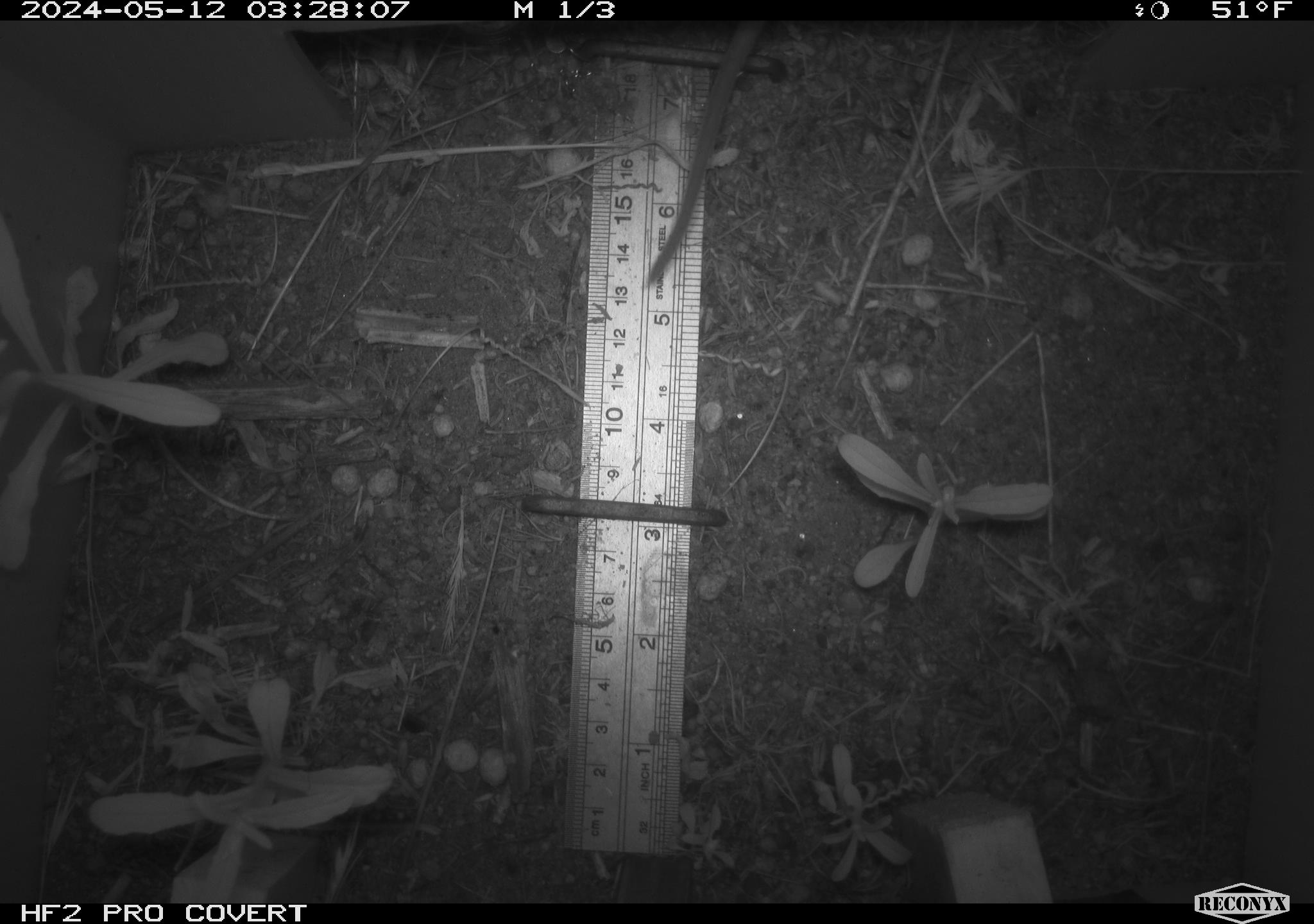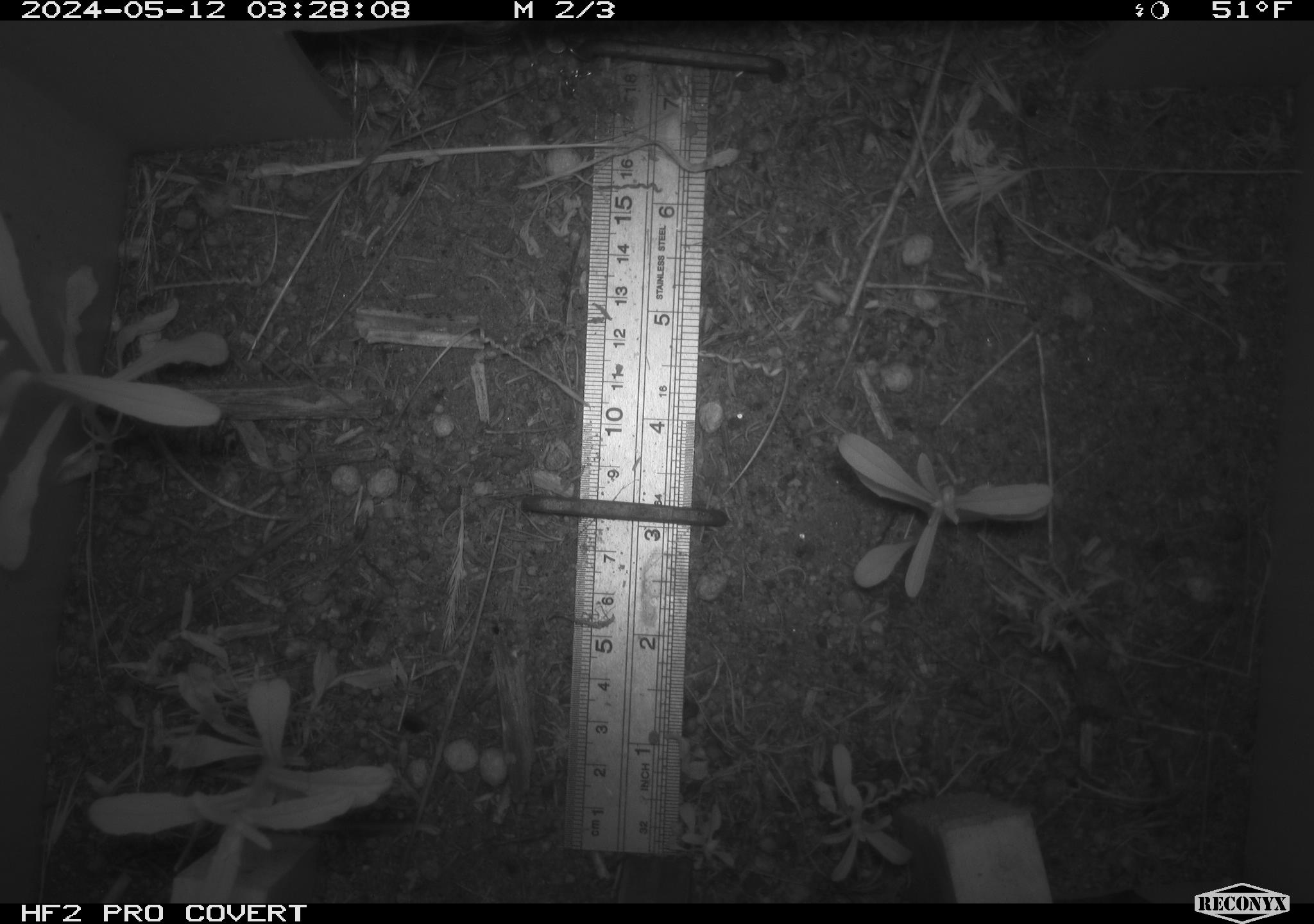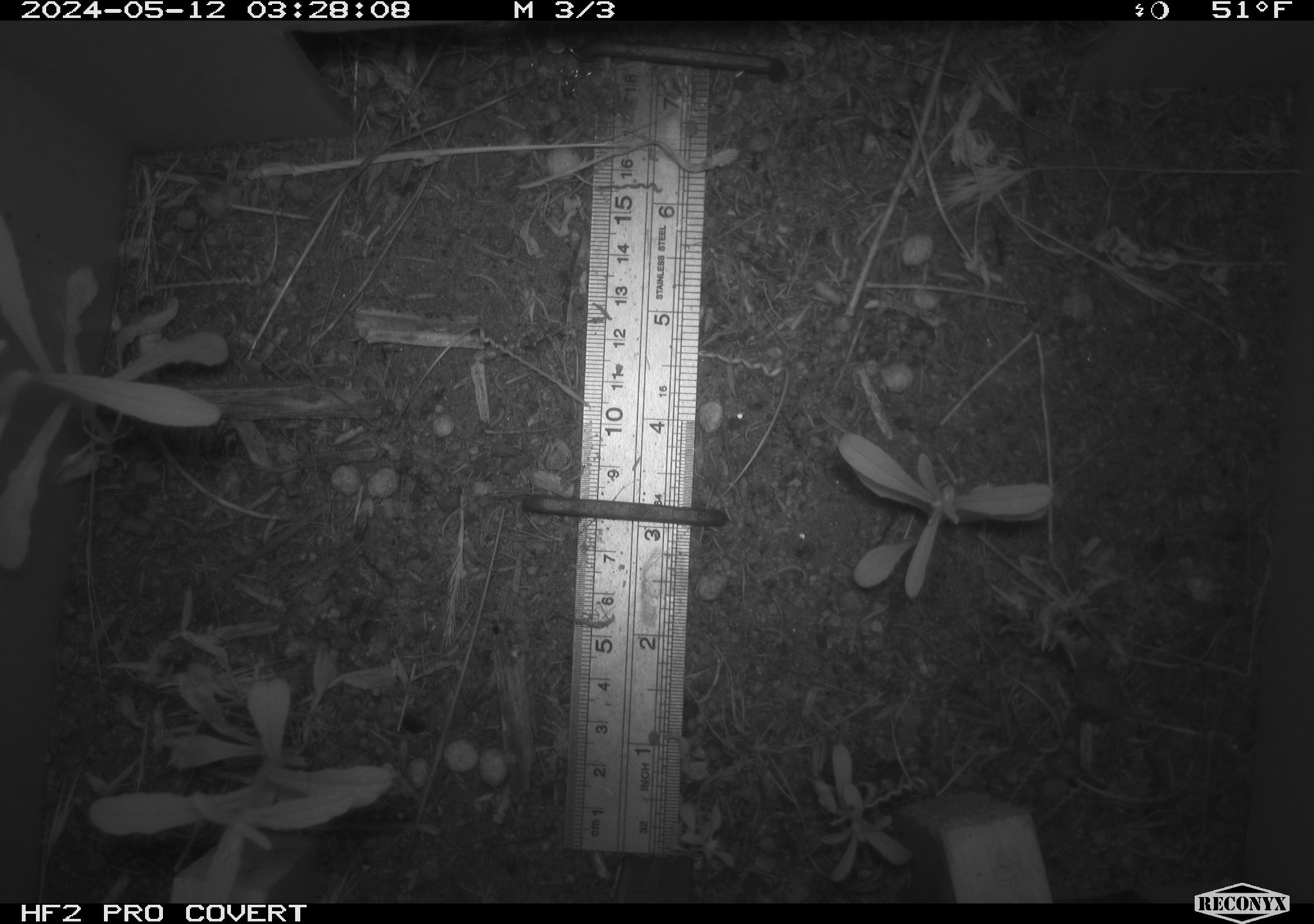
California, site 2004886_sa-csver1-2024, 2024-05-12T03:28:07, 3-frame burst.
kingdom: Animalia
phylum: Chordata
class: Mammalia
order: Rodentia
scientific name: Rodentia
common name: rodent